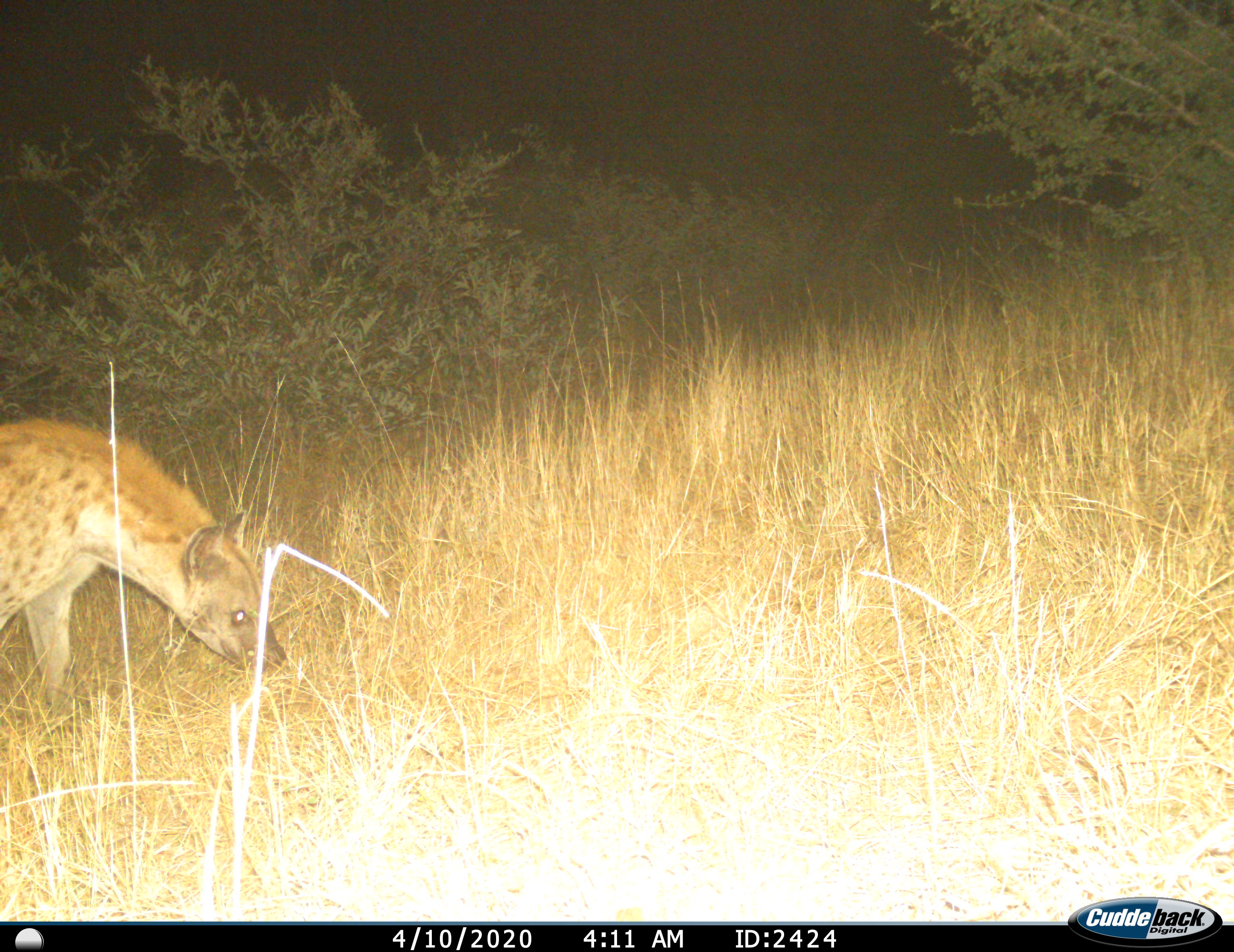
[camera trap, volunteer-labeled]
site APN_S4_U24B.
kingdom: Animalia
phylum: Chordata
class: Mammalia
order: Carnivora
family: Hyaenidae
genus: Crocuta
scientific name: Crocuta crocuta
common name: spotted hyena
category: hyenaspotted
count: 1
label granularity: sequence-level